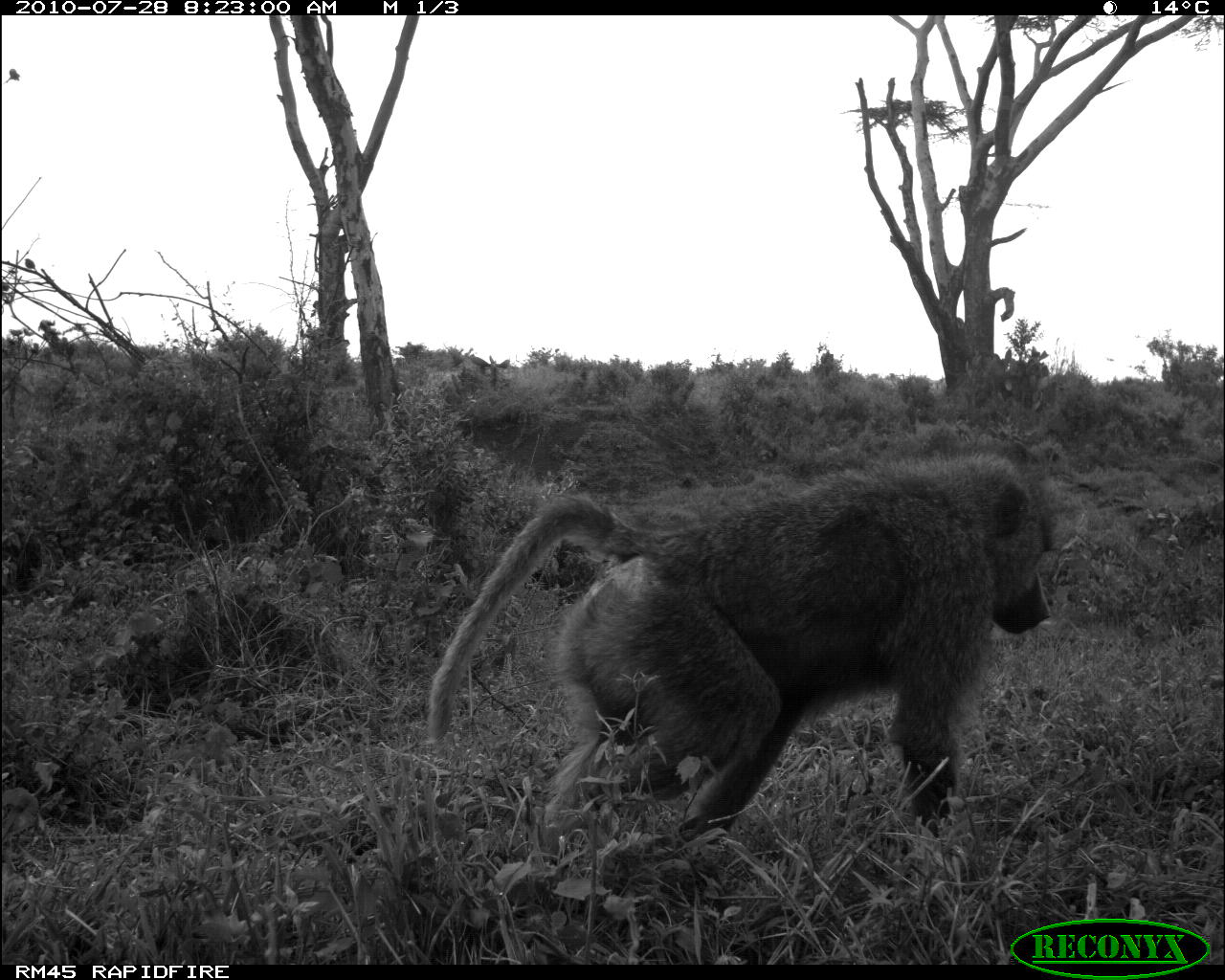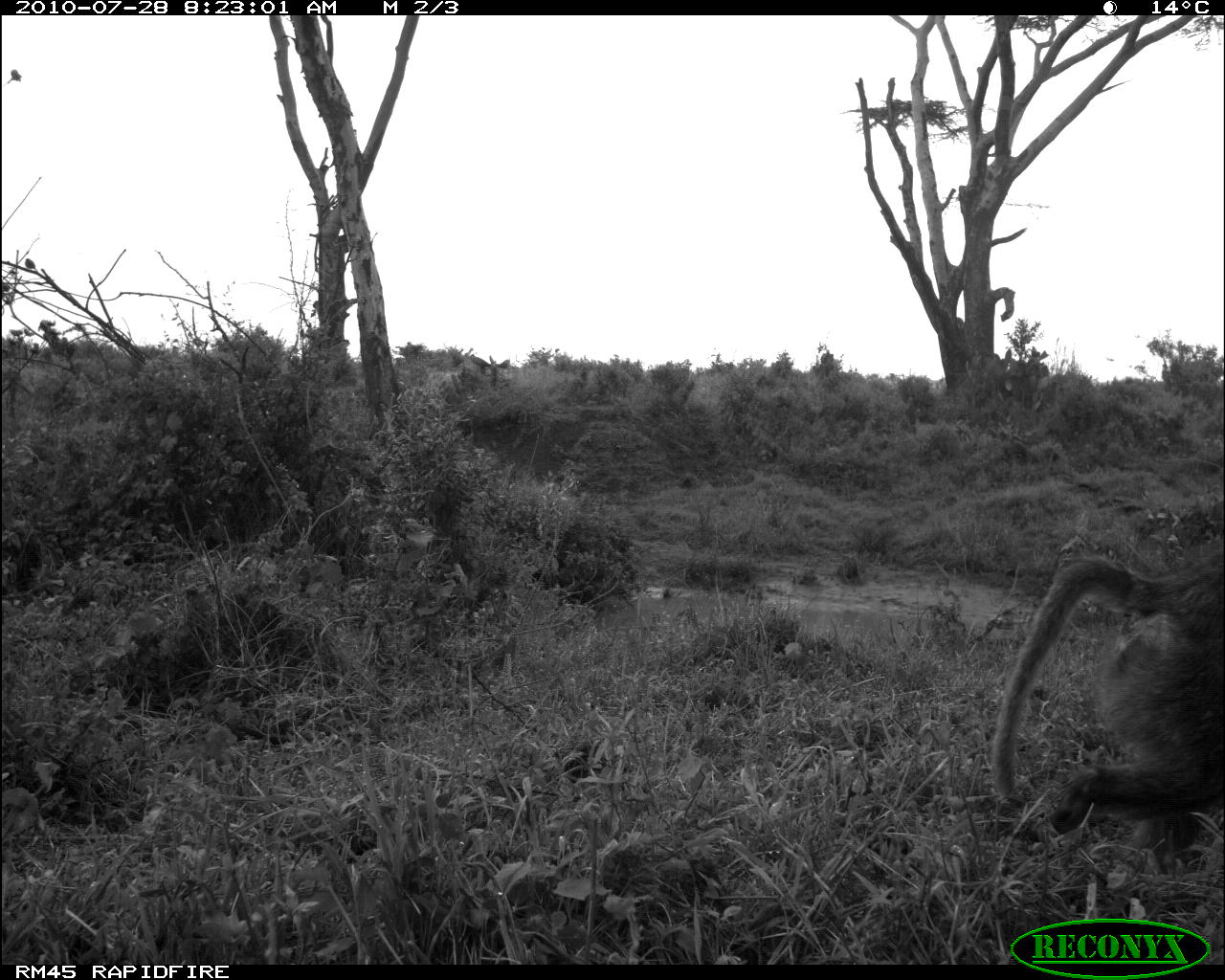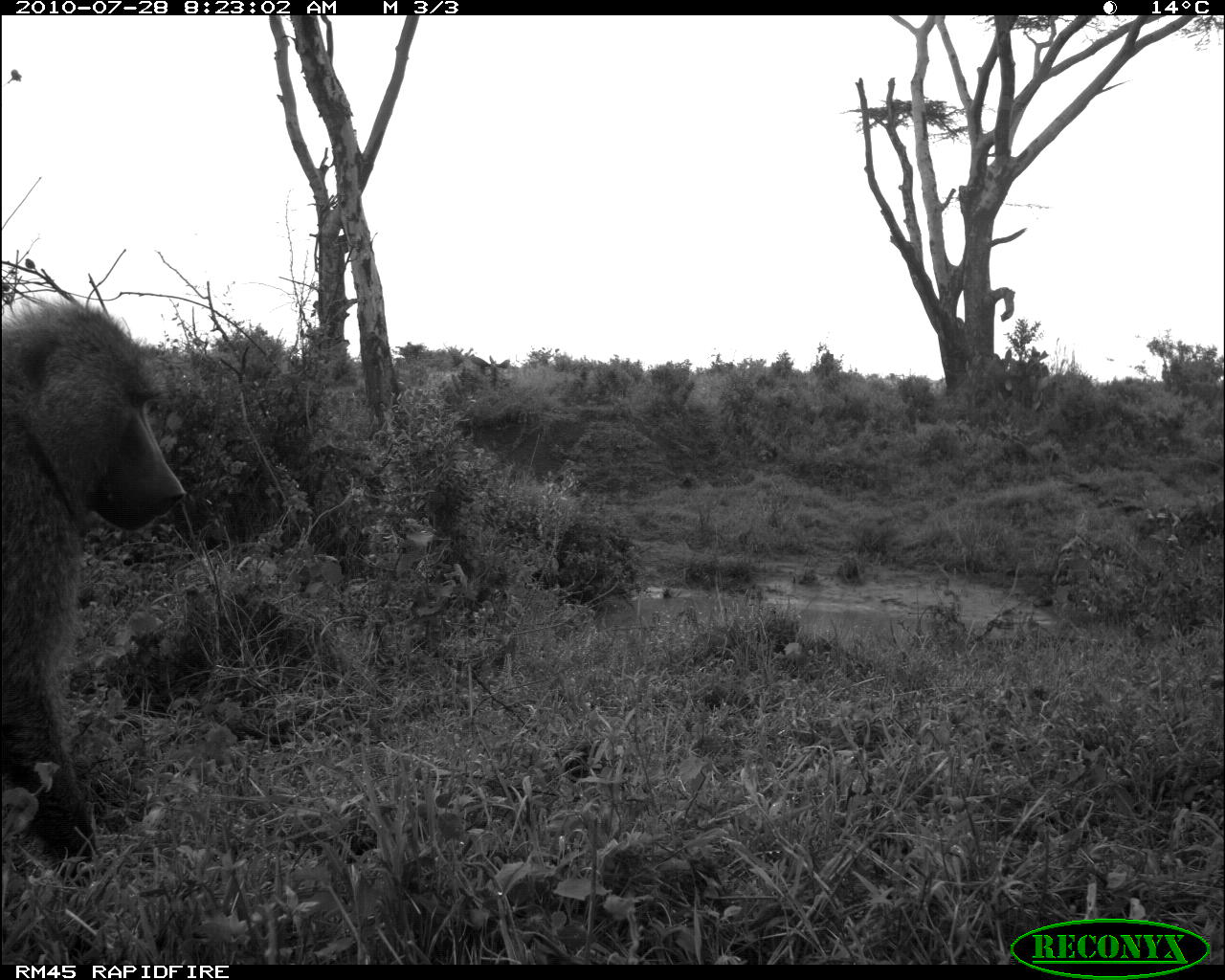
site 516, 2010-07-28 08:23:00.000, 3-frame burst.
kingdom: Animalia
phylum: Chordata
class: Mammalia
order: Primates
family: Cercopithecidae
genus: Papio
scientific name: Papio anubis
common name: olive baboon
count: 1